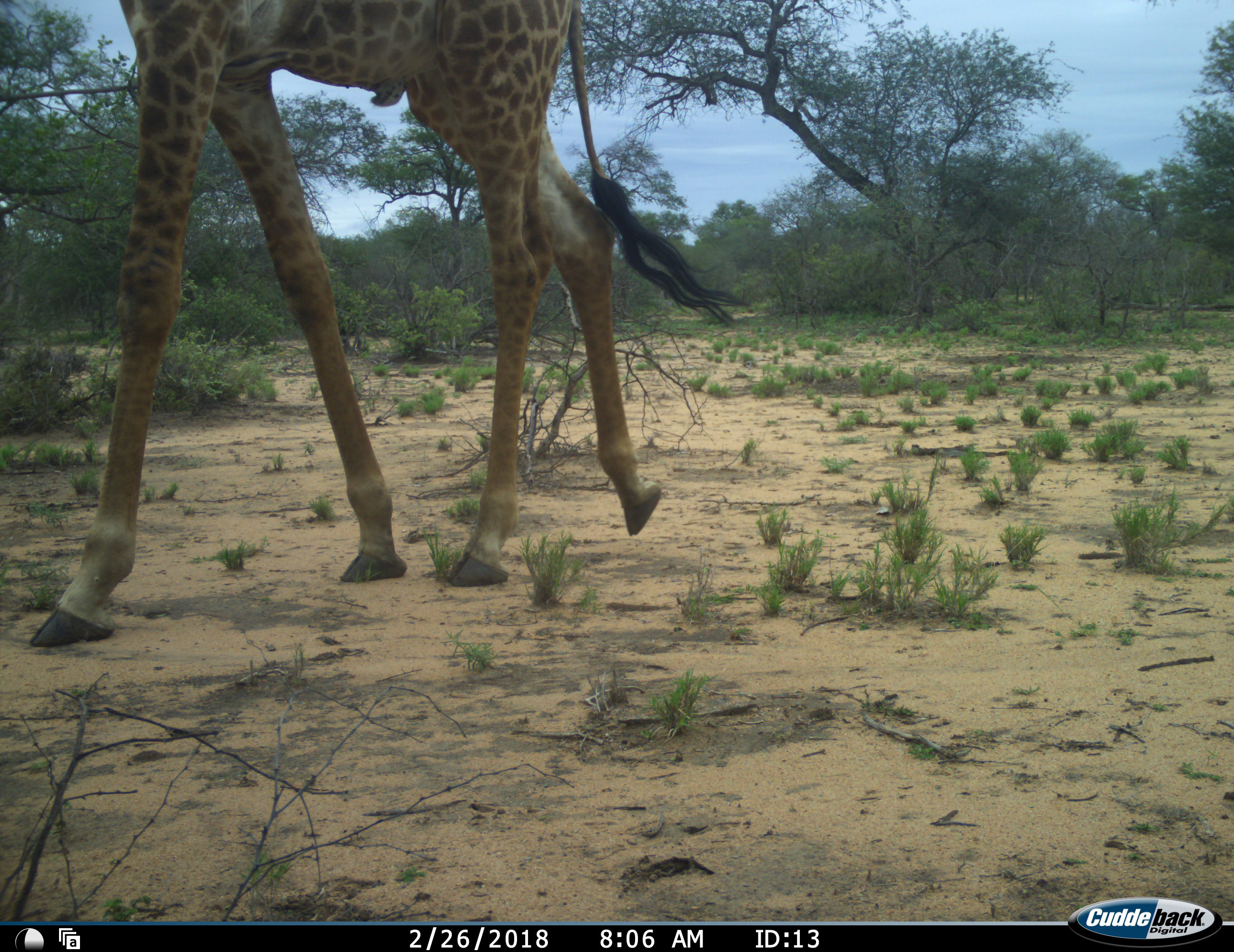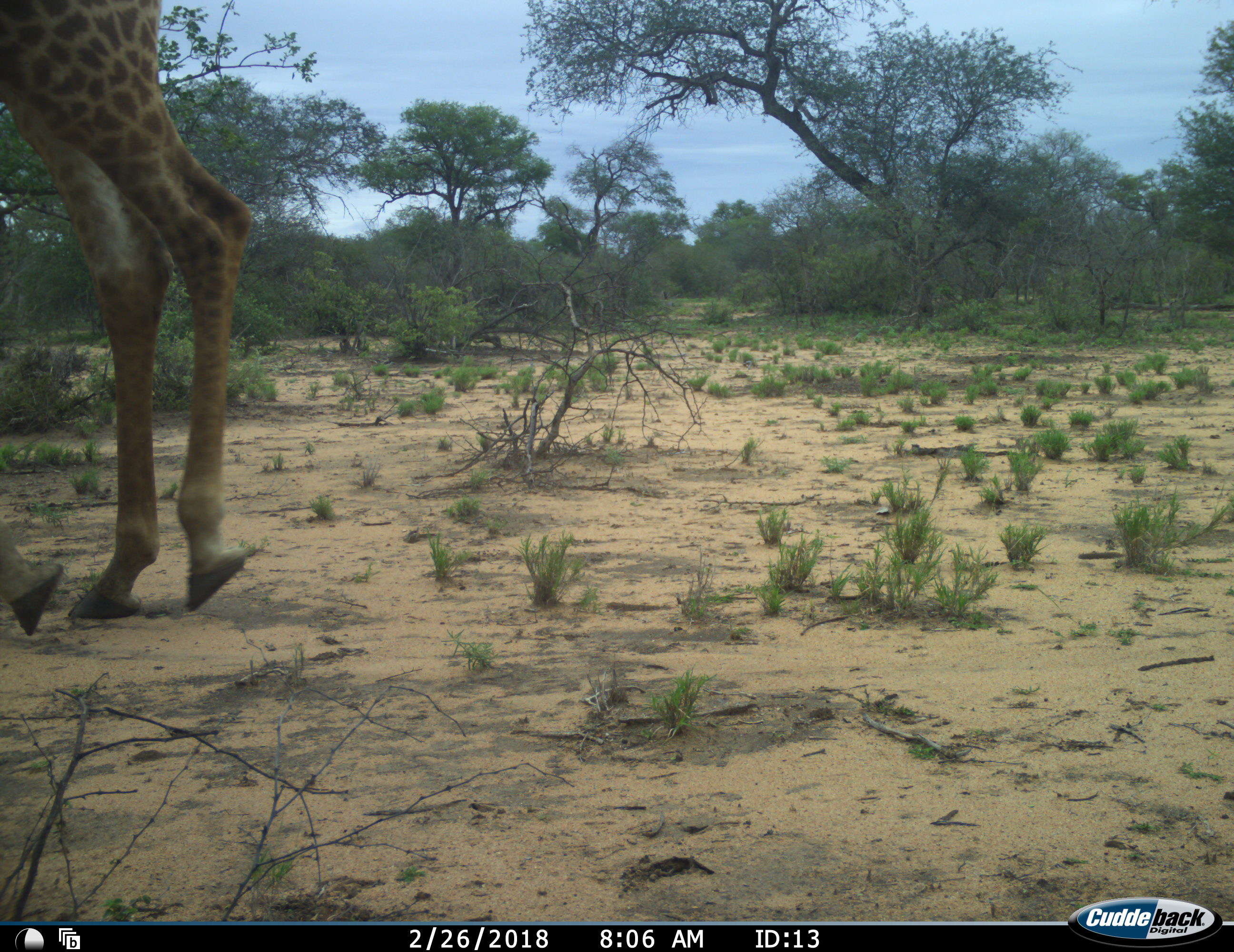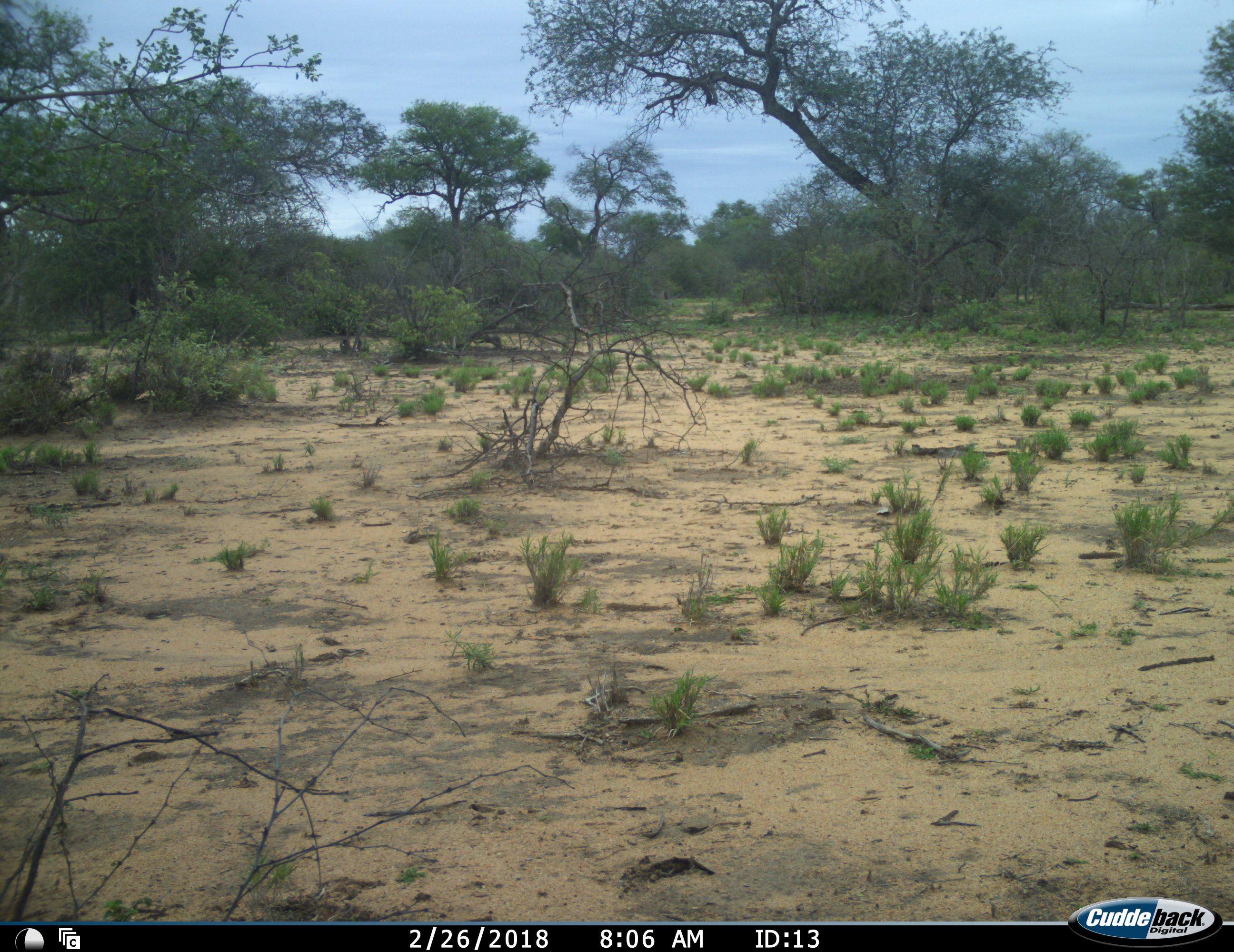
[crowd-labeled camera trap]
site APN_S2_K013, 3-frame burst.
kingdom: Animalia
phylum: Chordata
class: Mammalia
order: Artiodactyla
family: Giraffidae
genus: Giraffa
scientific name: Giraffa camelopardalis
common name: giraffe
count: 1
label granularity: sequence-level